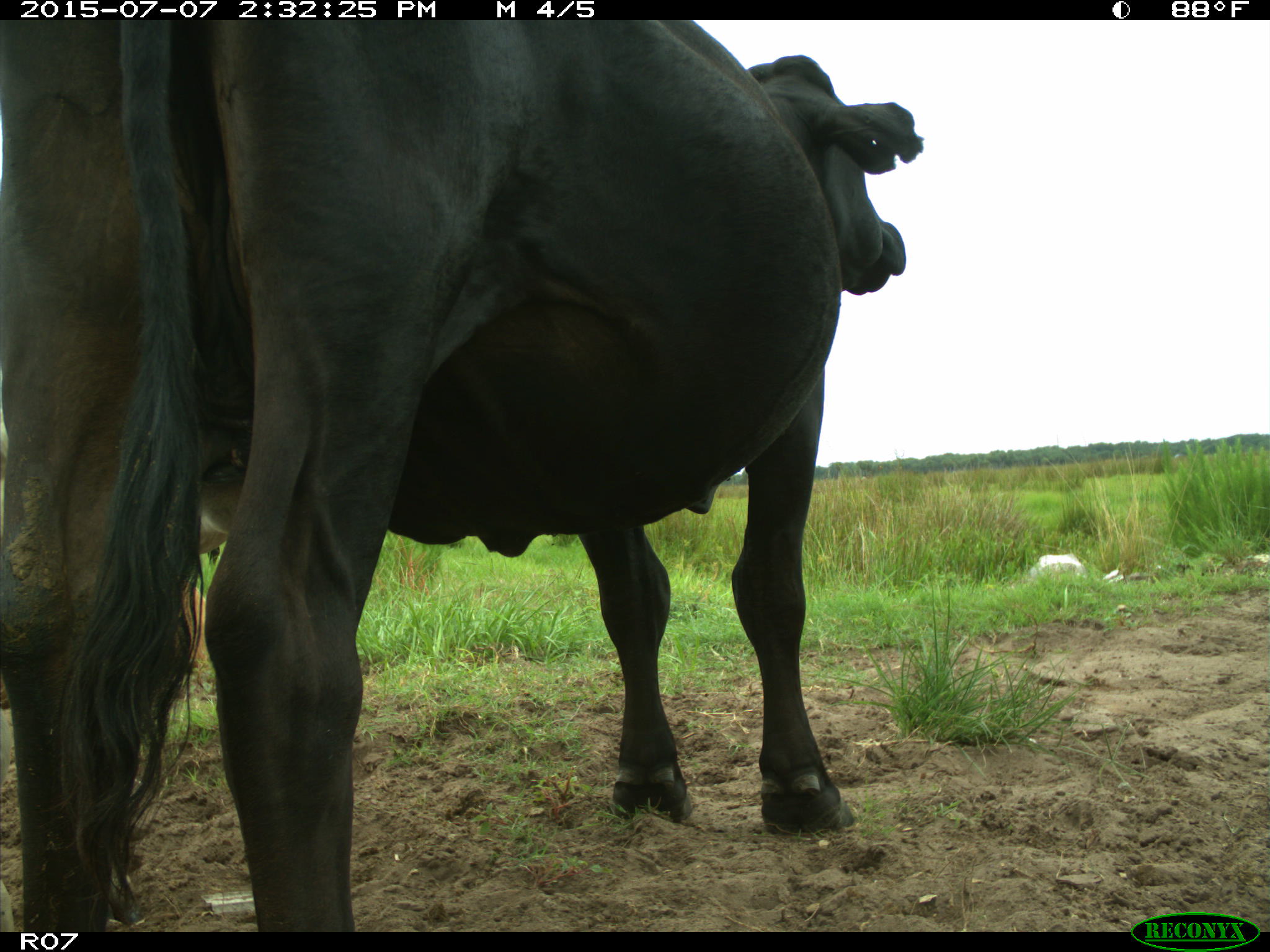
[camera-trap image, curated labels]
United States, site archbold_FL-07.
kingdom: Animalia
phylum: Chordata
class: Mammalia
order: Artiodactyla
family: Bovidae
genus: Bos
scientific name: Bos taurus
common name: domestic cow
Bos taurus (domestic cow).